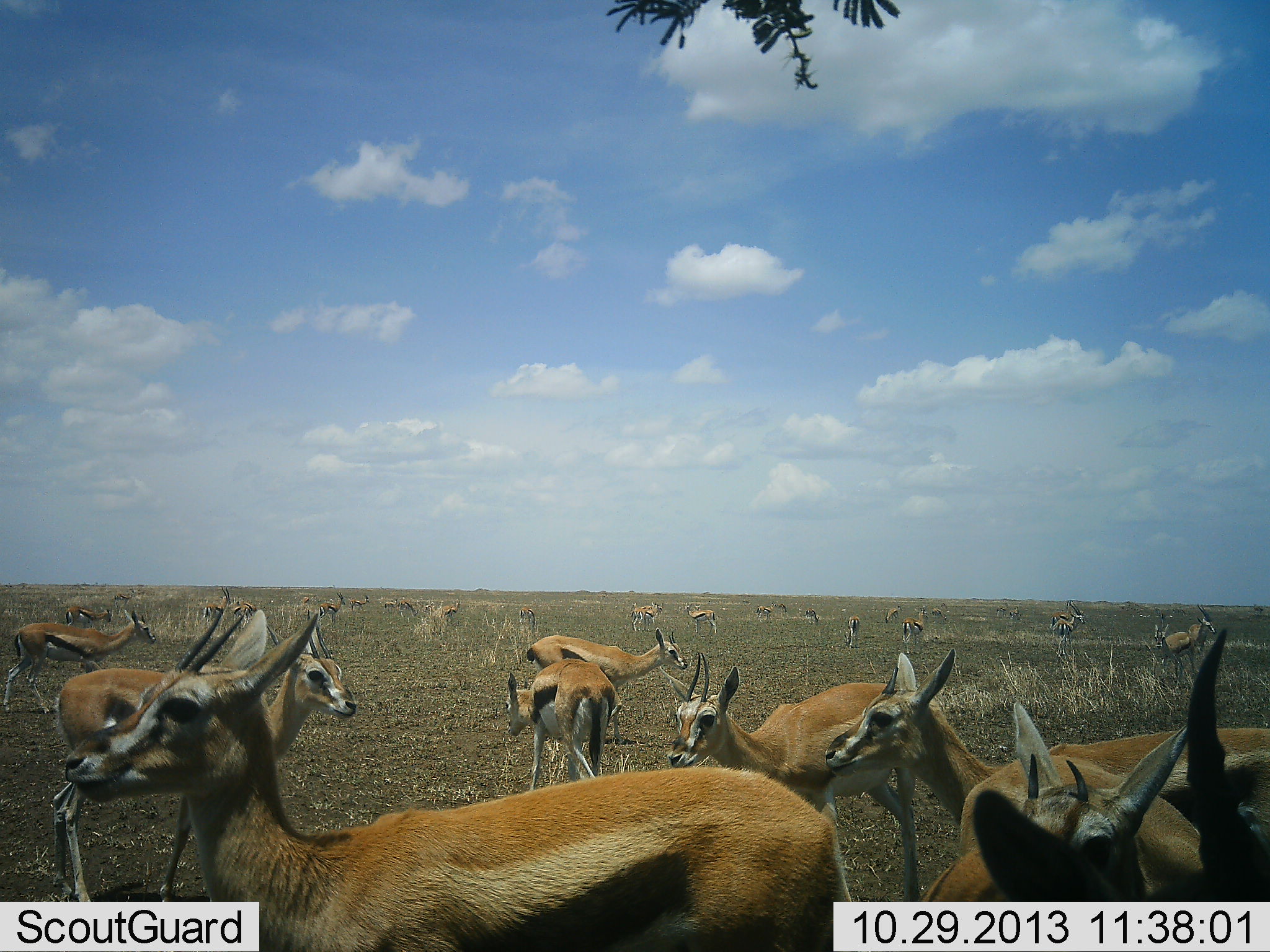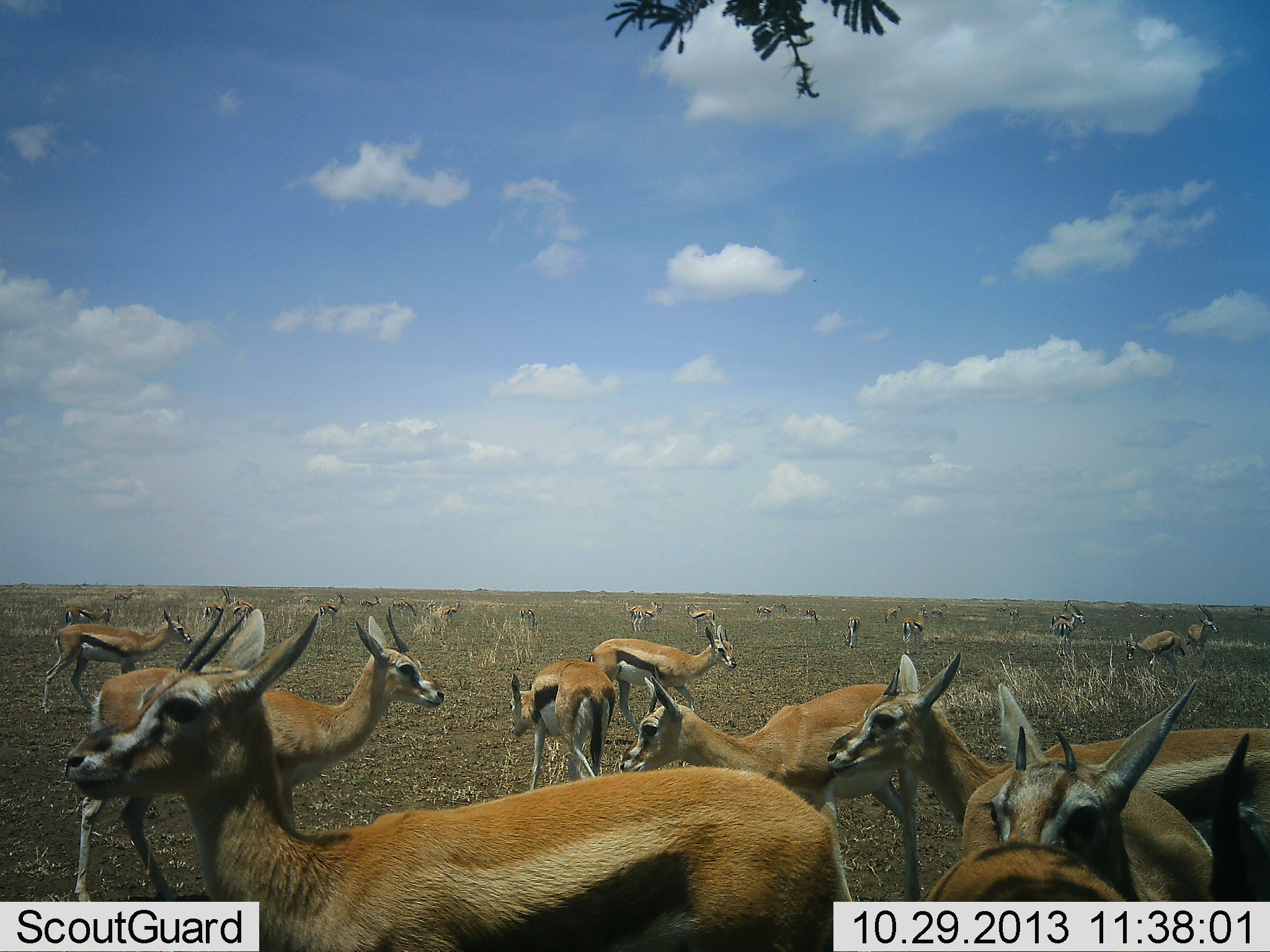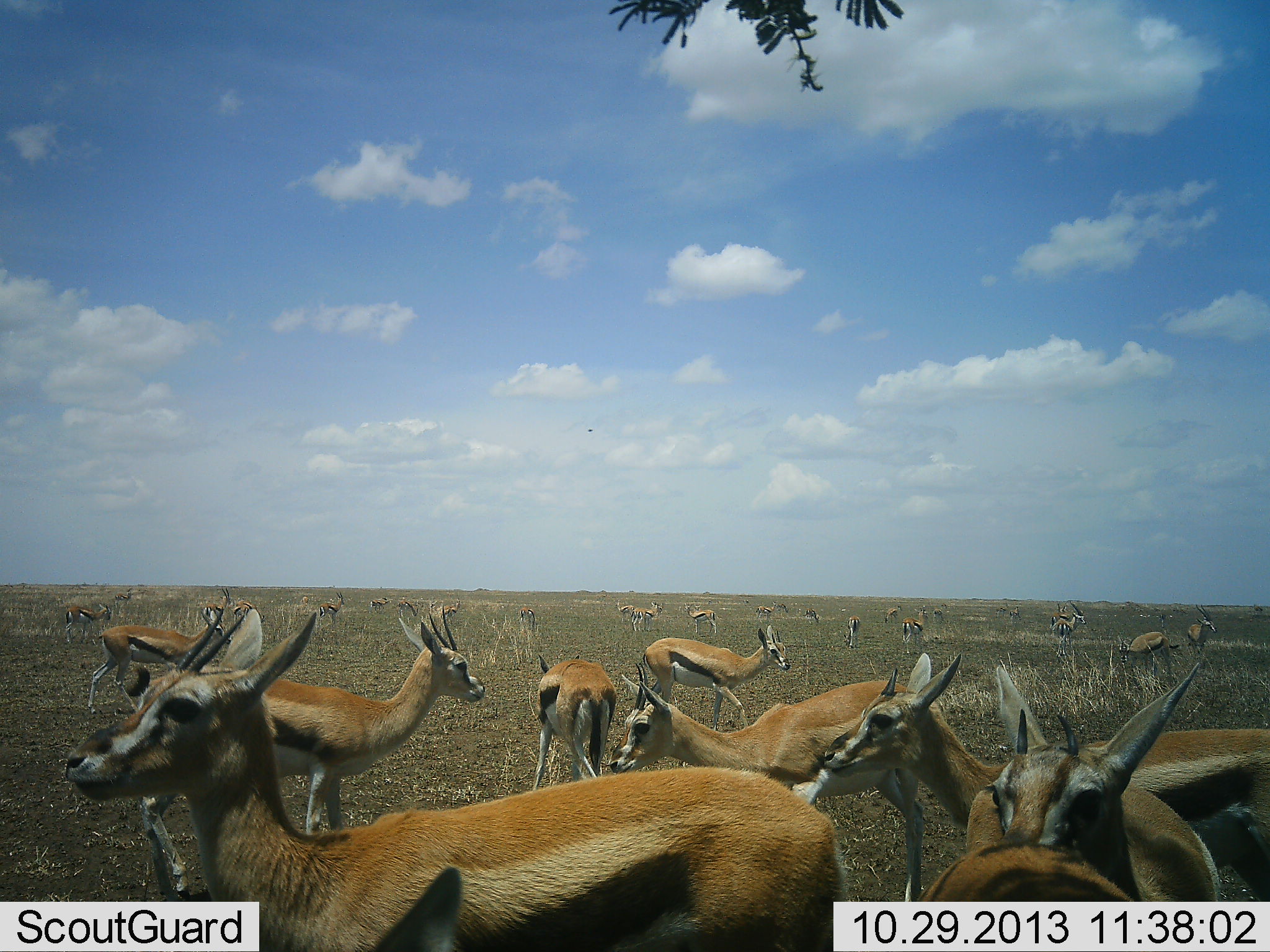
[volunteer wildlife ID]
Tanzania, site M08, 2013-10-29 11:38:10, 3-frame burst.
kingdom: Animalia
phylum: Chordata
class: Mammalia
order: Artiodactyla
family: Bovidae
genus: Eudorcas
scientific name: Eudorcas thomsonii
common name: thomson's gazelle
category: gazellethomsons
Gazellethomsons (thomson's gazelle) (Eudorcas thomsonii), count 11-50. Behavior (volunteer vote fractions): standing 80%, resting 0%, moving 20%, interacting 20%. Young present (vote fraction): 10%. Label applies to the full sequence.